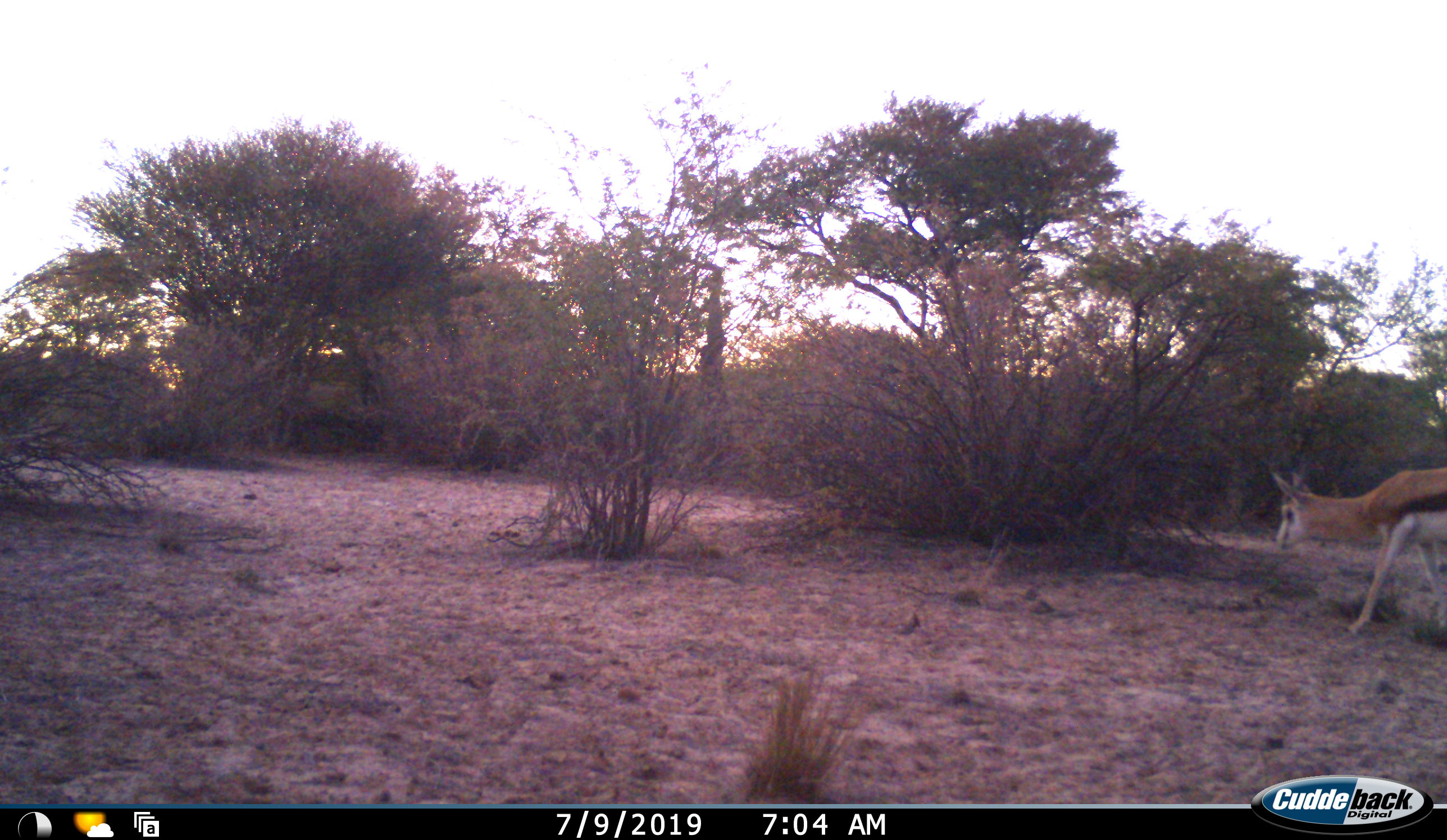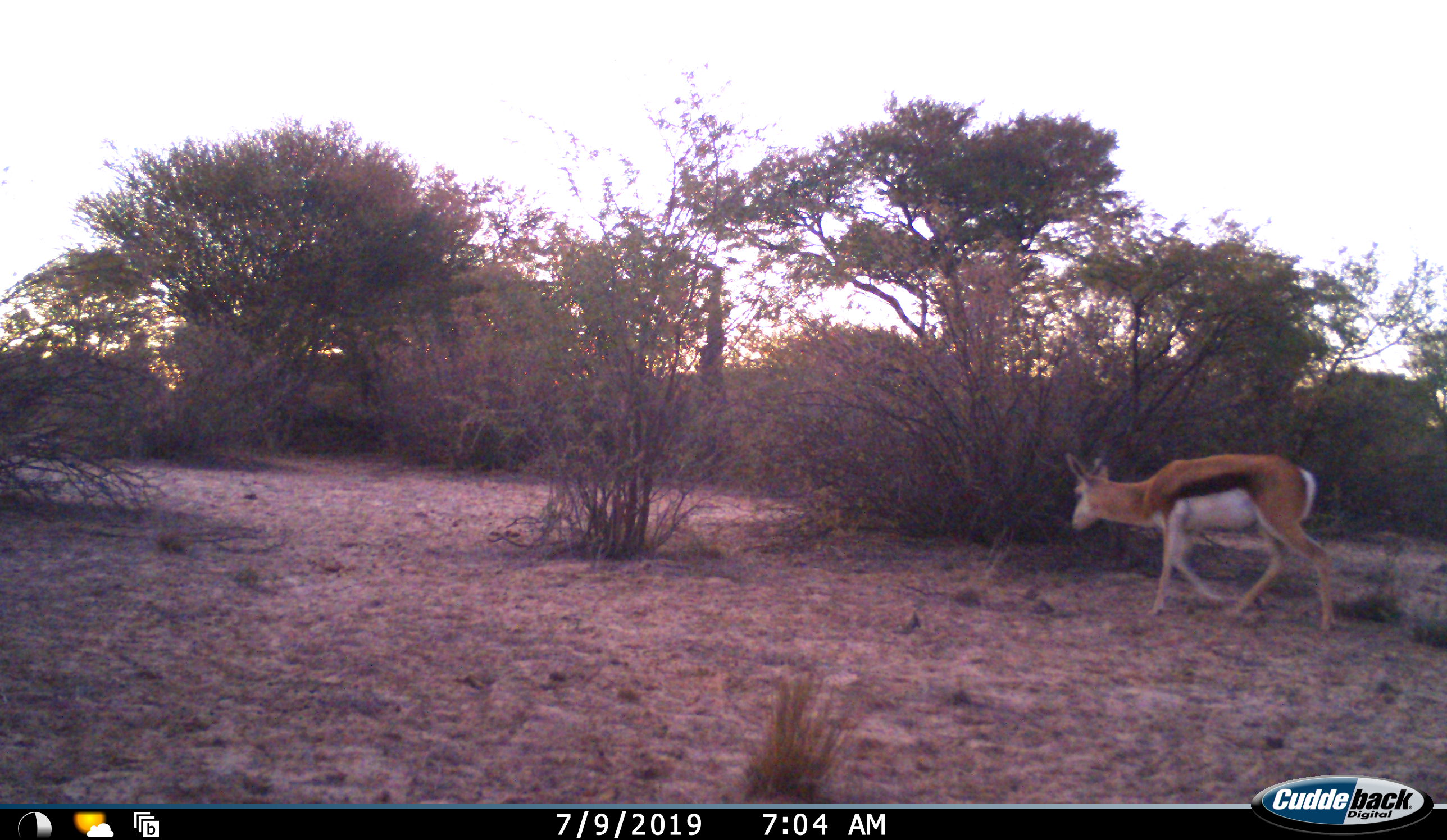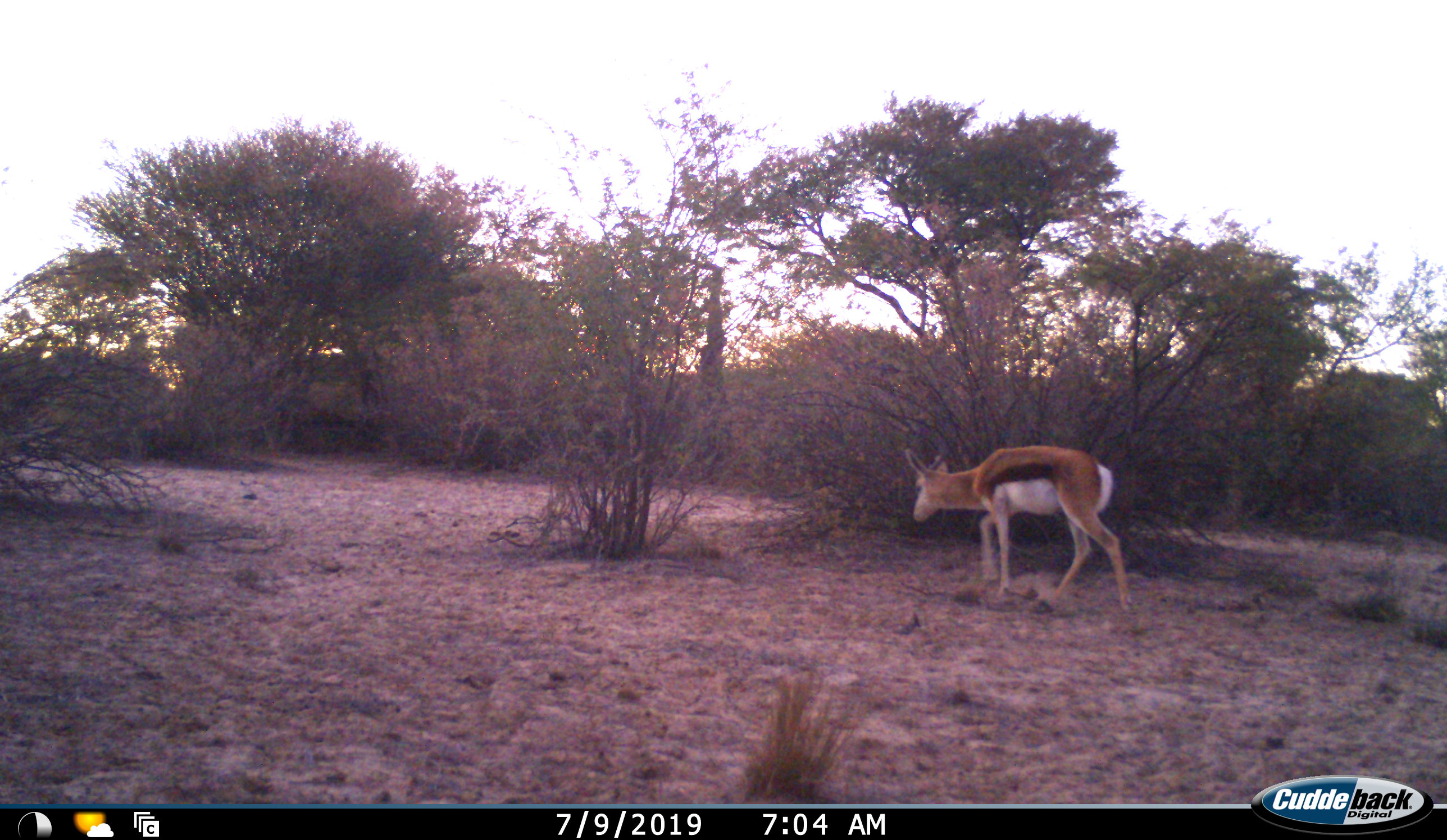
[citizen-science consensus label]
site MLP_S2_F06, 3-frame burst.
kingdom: Animalia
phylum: Chordata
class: Mammalia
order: Artiodactyla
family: Bovidae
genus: Antidorcas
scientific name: Antidorcas marsupialis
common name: springbok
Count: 1.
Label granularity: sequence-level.